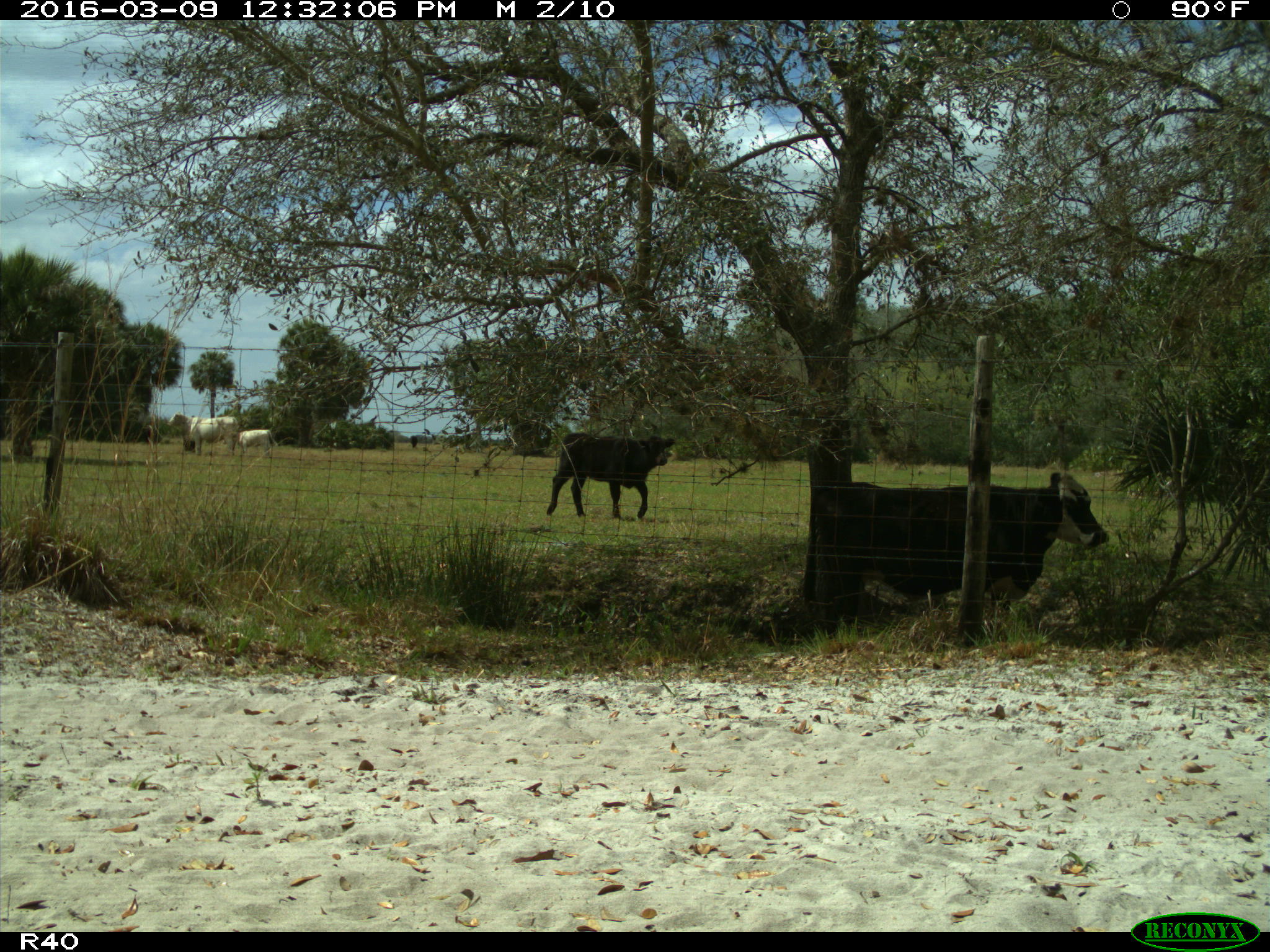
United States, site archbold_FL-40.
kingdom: Animalia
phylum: Chordata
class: Mammalia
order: Artiodactyla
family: Bovidae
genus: Bos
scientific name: Bos taurus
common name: domestic cow